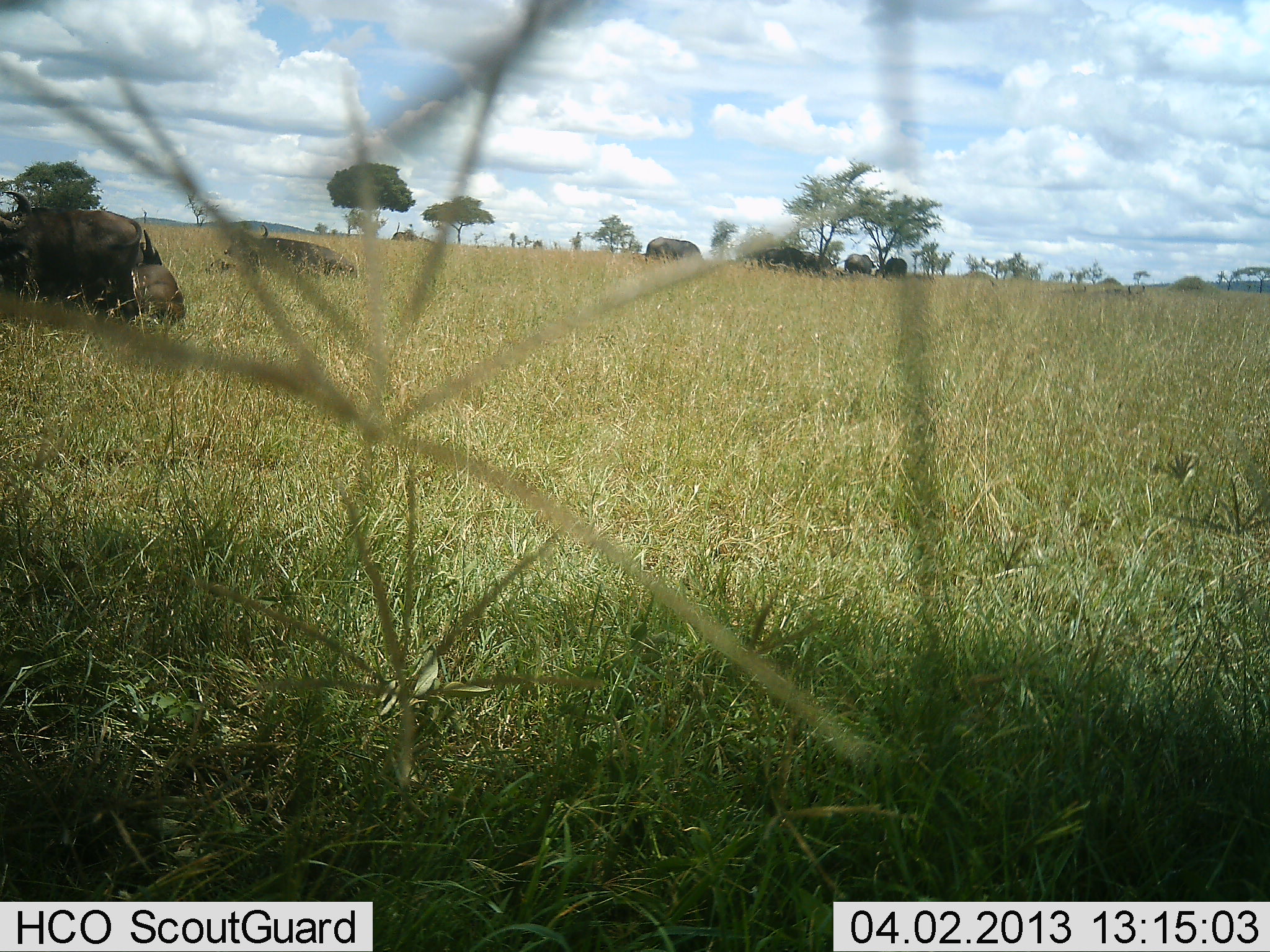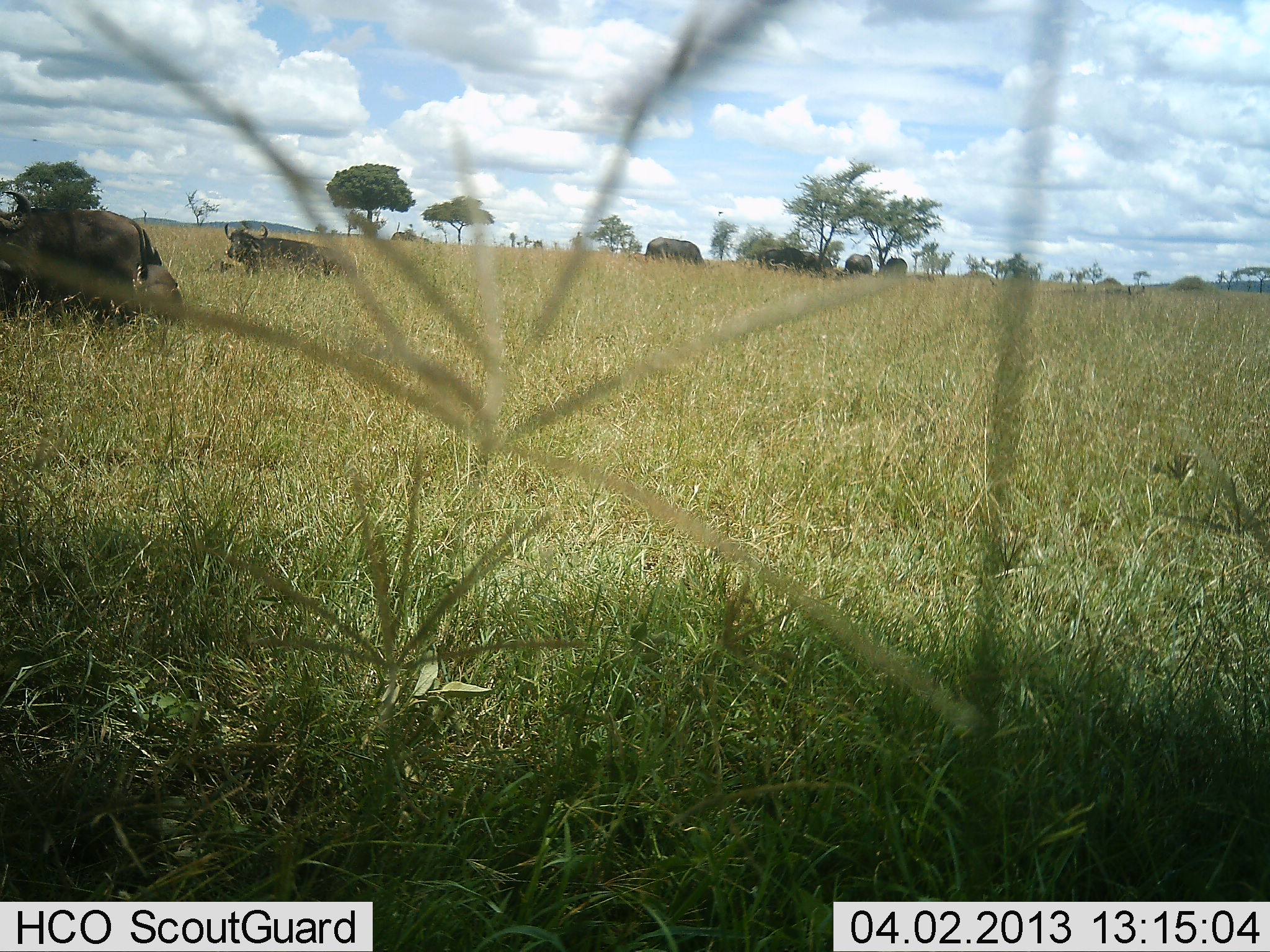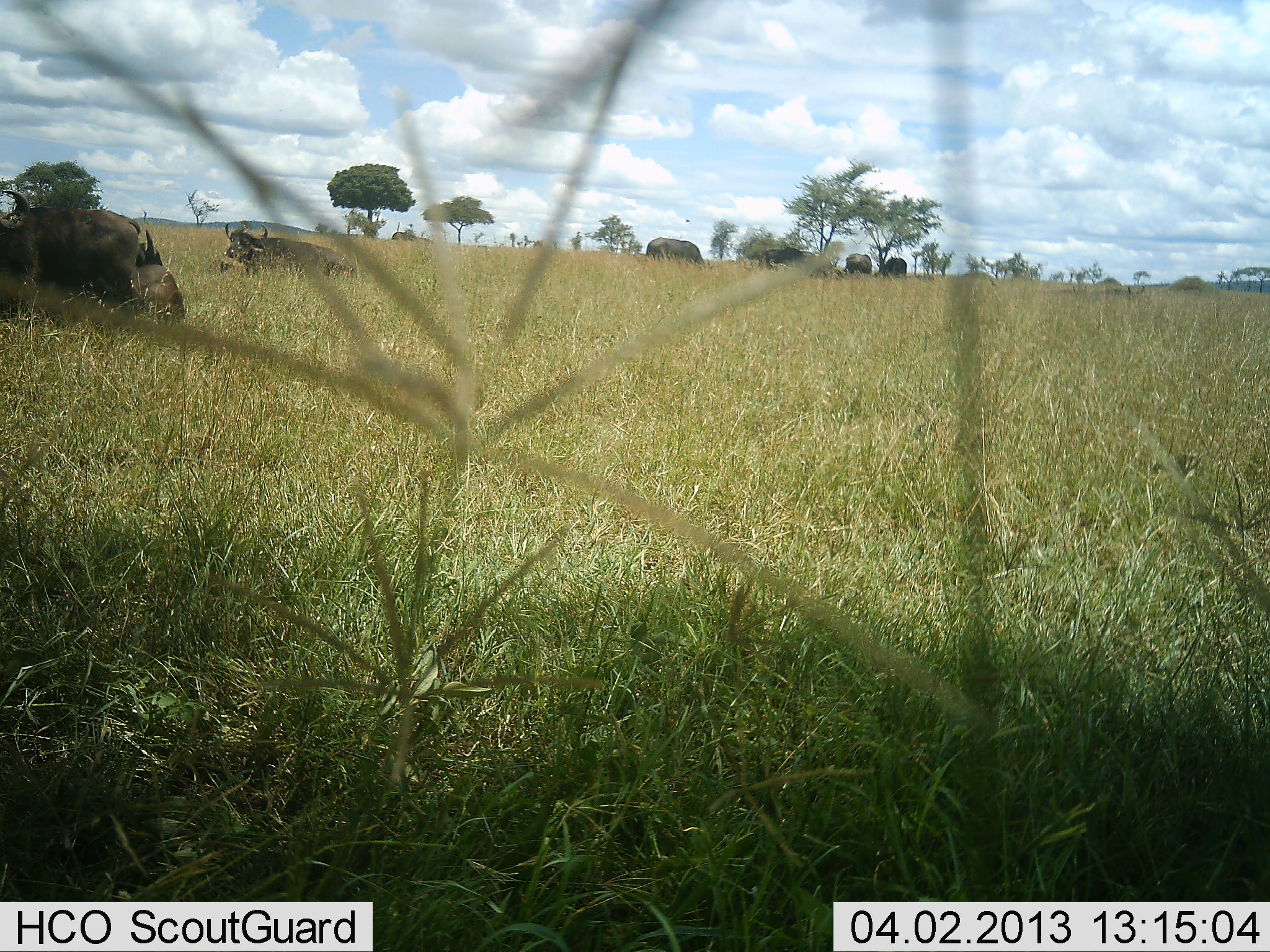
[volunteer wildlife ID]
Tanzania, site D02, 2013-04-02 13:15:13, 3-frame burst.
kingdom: Animalia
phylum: Chordata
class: Mammalia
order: Artiodactyla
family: Bovidae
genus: Syncerus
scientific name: Syncerus caffer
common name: cape buffalo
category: buffalo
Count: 6.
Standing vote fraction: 56%.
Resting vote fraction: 81%.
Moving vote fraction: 6%.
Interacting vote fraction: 0%.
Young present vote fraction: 0%.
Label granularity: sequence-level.